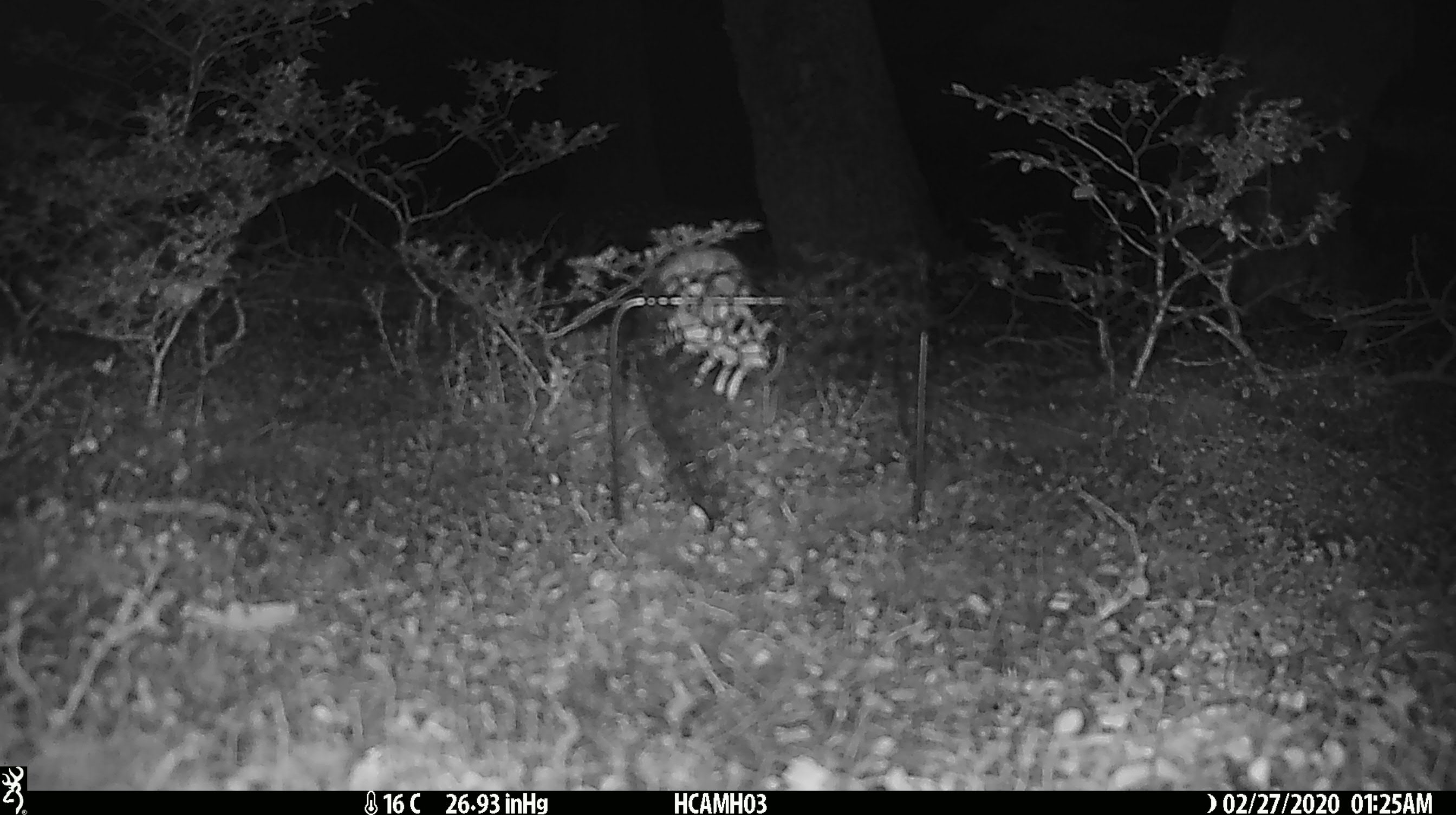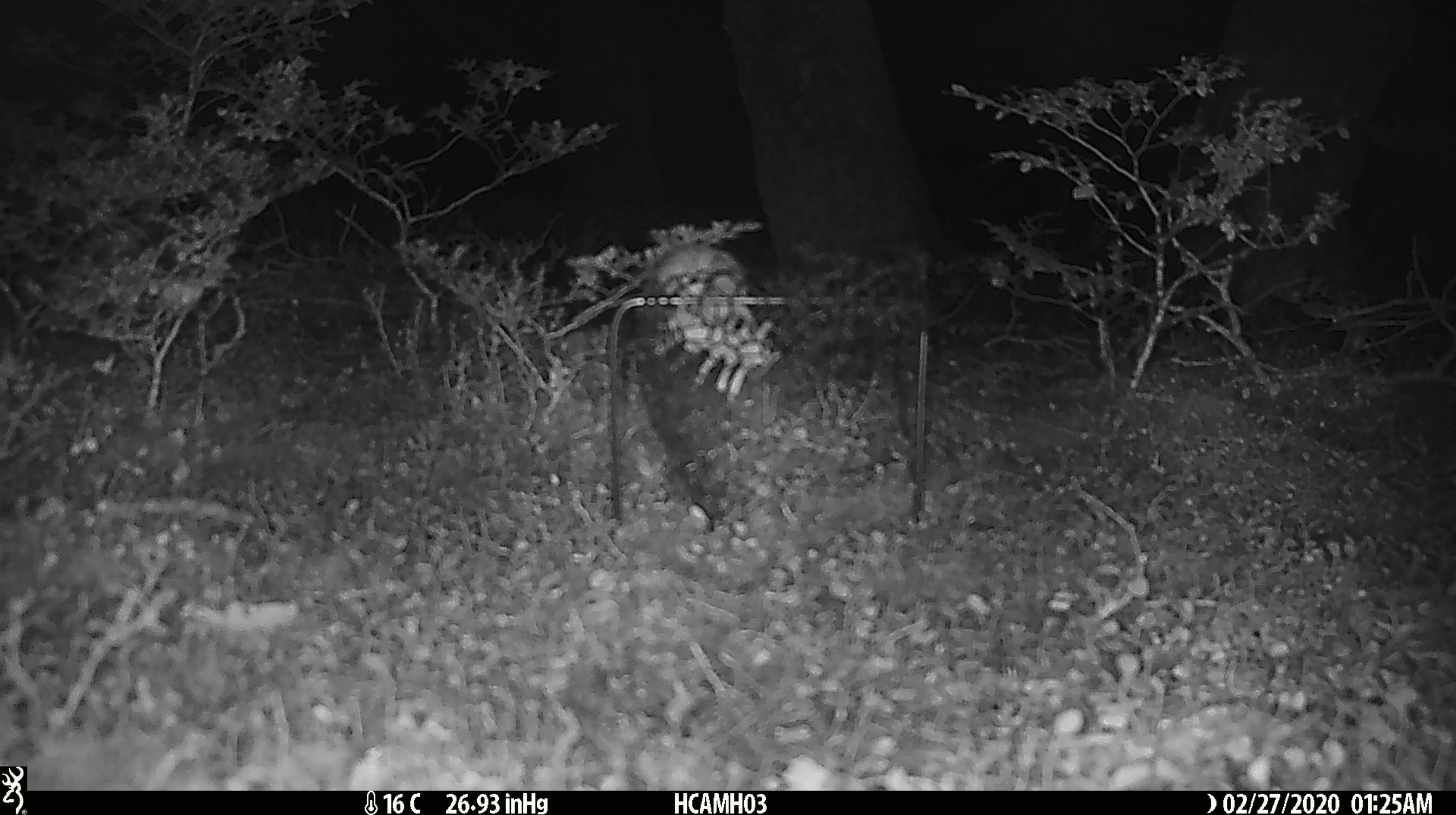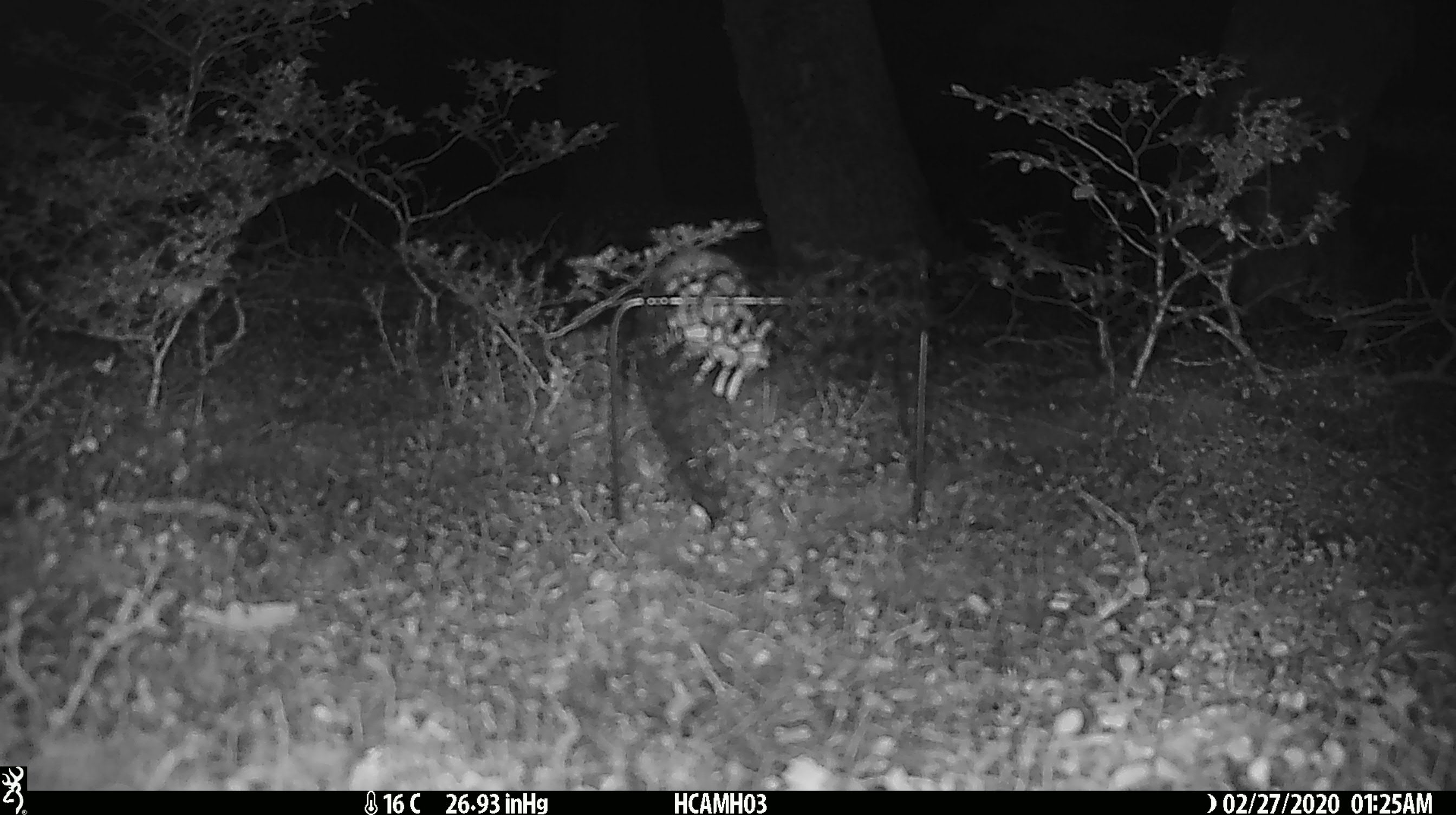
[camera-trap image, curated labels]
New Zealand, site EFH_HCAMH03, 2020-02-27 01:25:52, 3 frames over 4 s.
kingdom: Animalia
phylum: Chordata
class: Mammalia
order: Rodentia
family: Muridae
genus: Mus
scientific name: Mus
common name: mouse